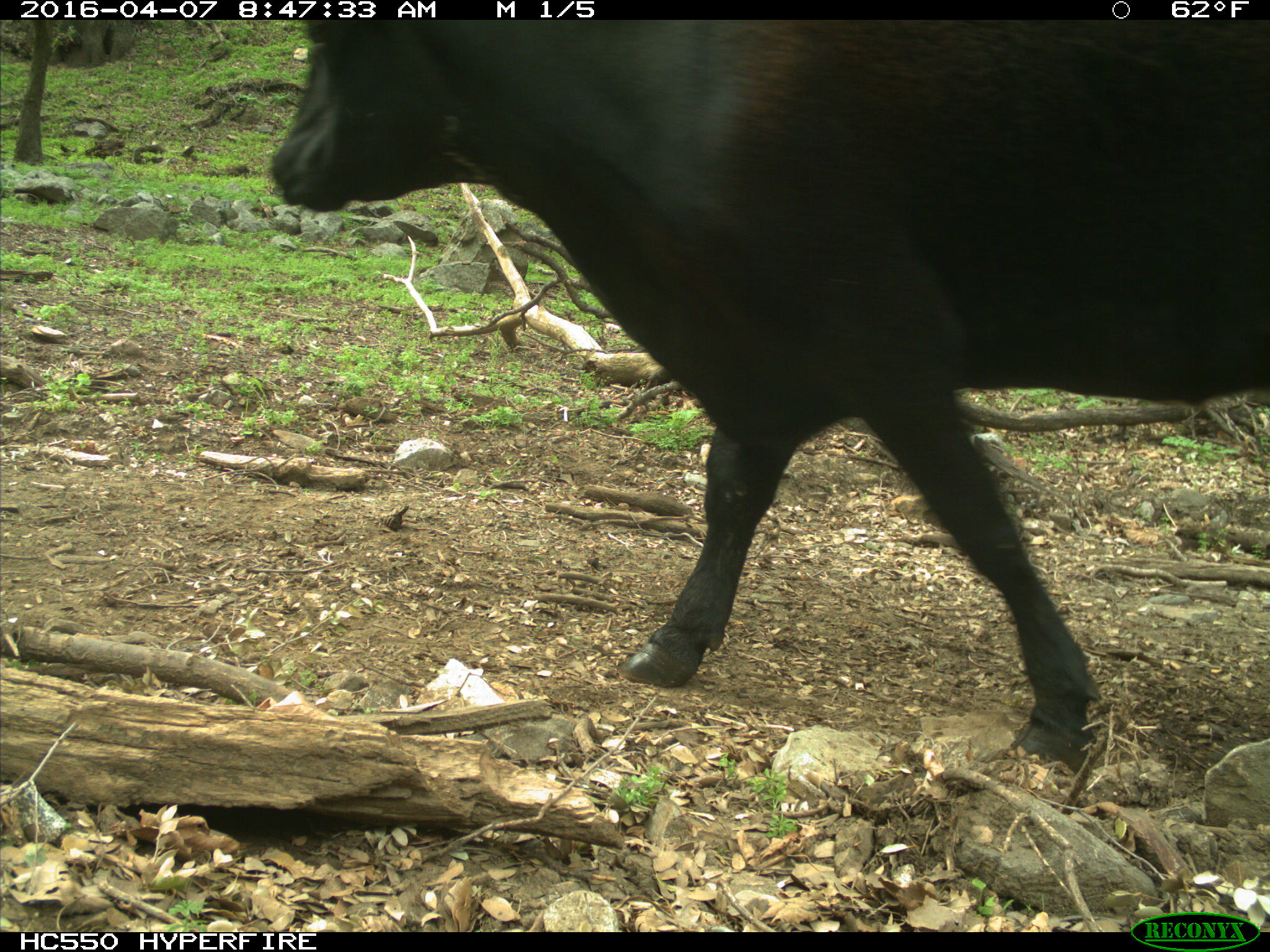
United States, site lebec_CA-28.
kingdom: Animalia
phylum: Chordata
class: Mammalia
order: Artiodactyla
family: Bovidae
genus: Bos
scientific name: Bos taurus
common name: domestic cow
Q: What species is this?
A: Bos taurus (domestic cow).